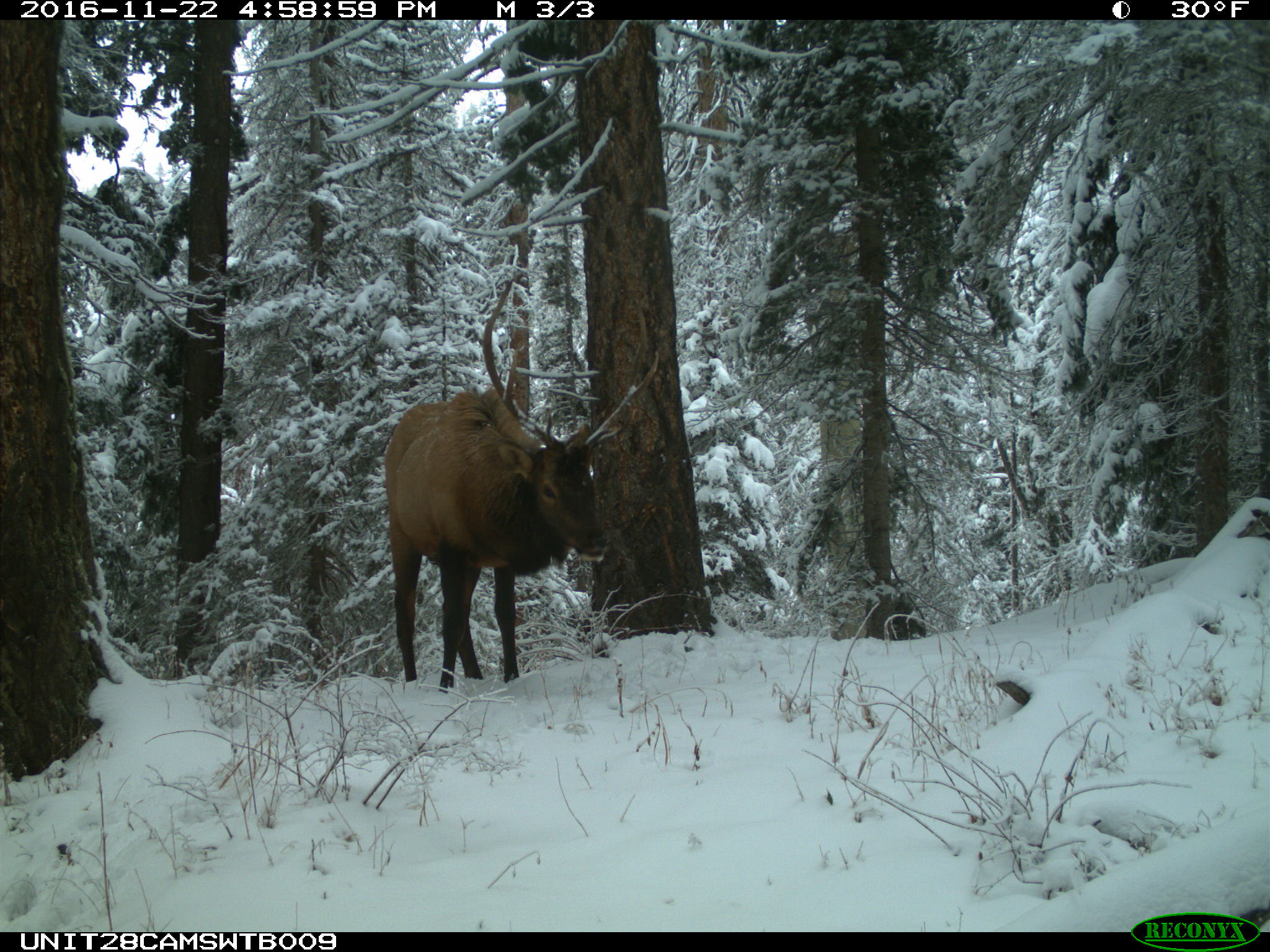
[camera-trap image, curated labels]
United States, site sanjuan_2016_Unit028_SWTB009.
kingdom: Animalia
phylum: Chordata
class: Mammalia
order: Artiodactyla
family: Cervidae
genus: Cervus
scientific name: Cervus elaphus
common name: red deer